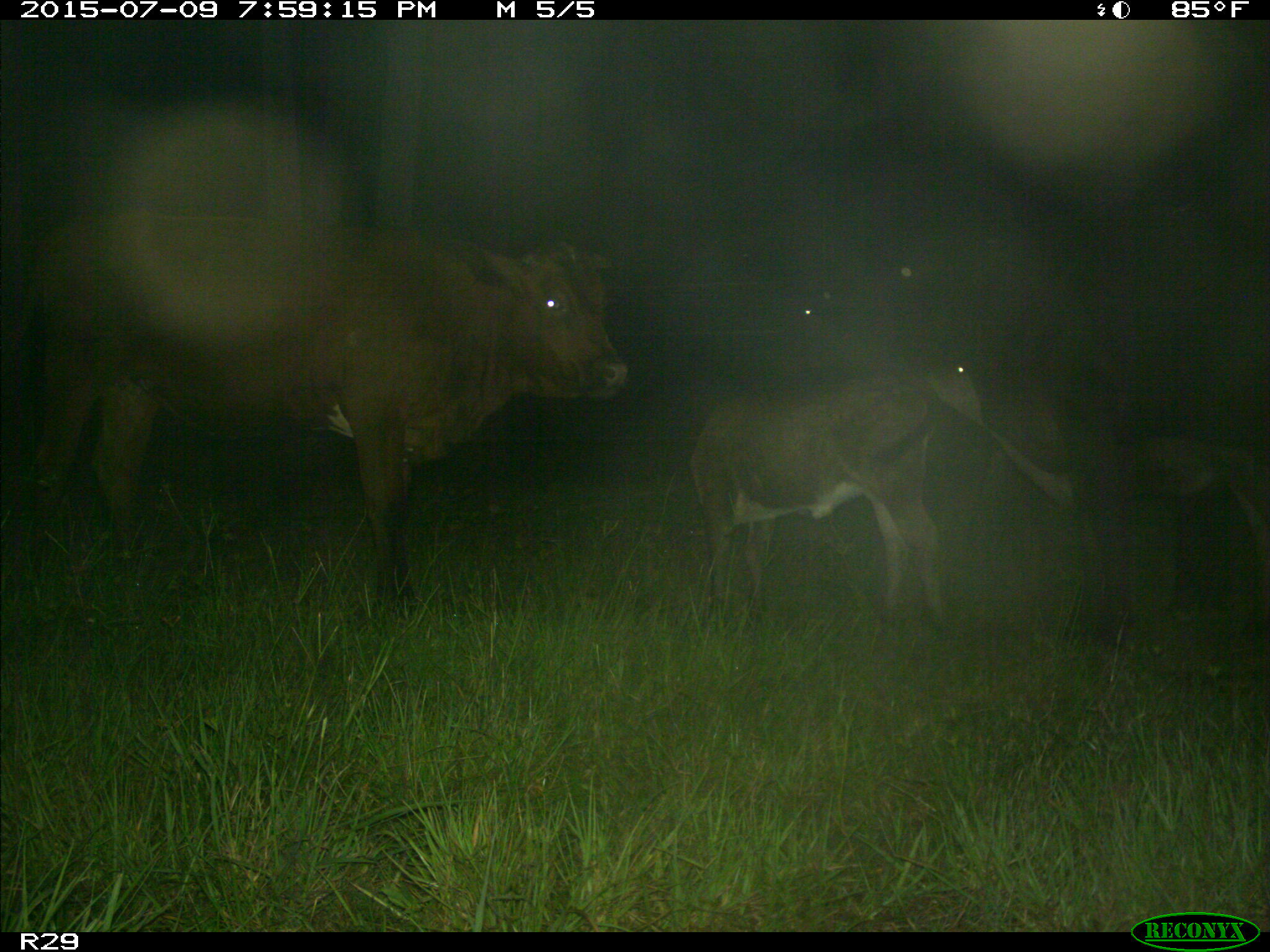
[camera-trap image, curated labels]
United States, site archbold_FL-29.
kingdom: Animalia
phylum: Chordata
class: Mammalia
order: Artiodactyla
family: Bovidae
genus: Bos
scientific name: Bos taurus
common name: domestic cow